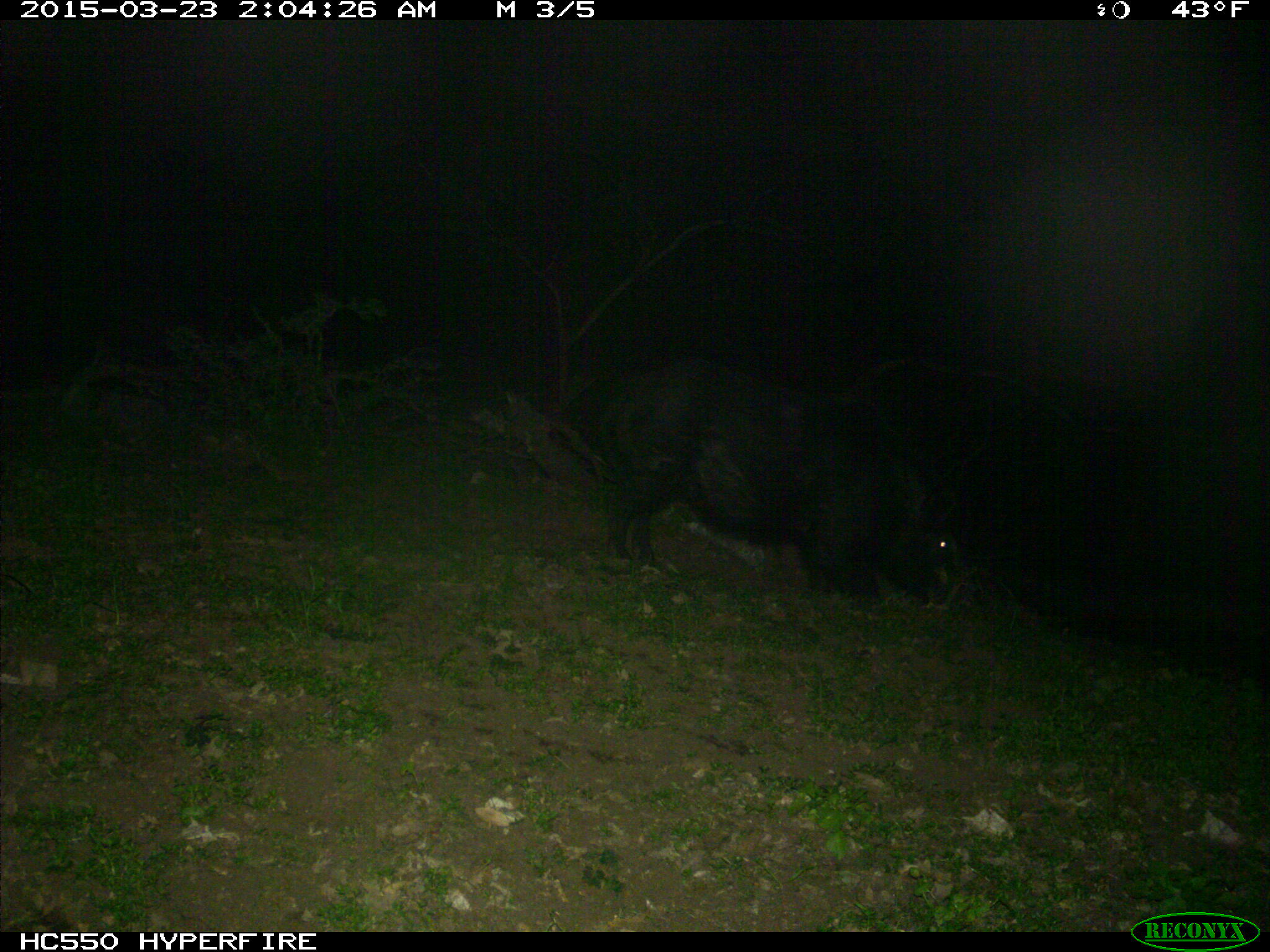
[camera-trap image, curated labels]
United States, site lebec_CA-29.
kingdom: Animalia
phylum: Chordata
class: Mammalia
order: Artiodactyla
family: Suidae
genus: Sus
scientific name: Sus scrofa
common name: wild boar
Sus scrofa (wild boar).